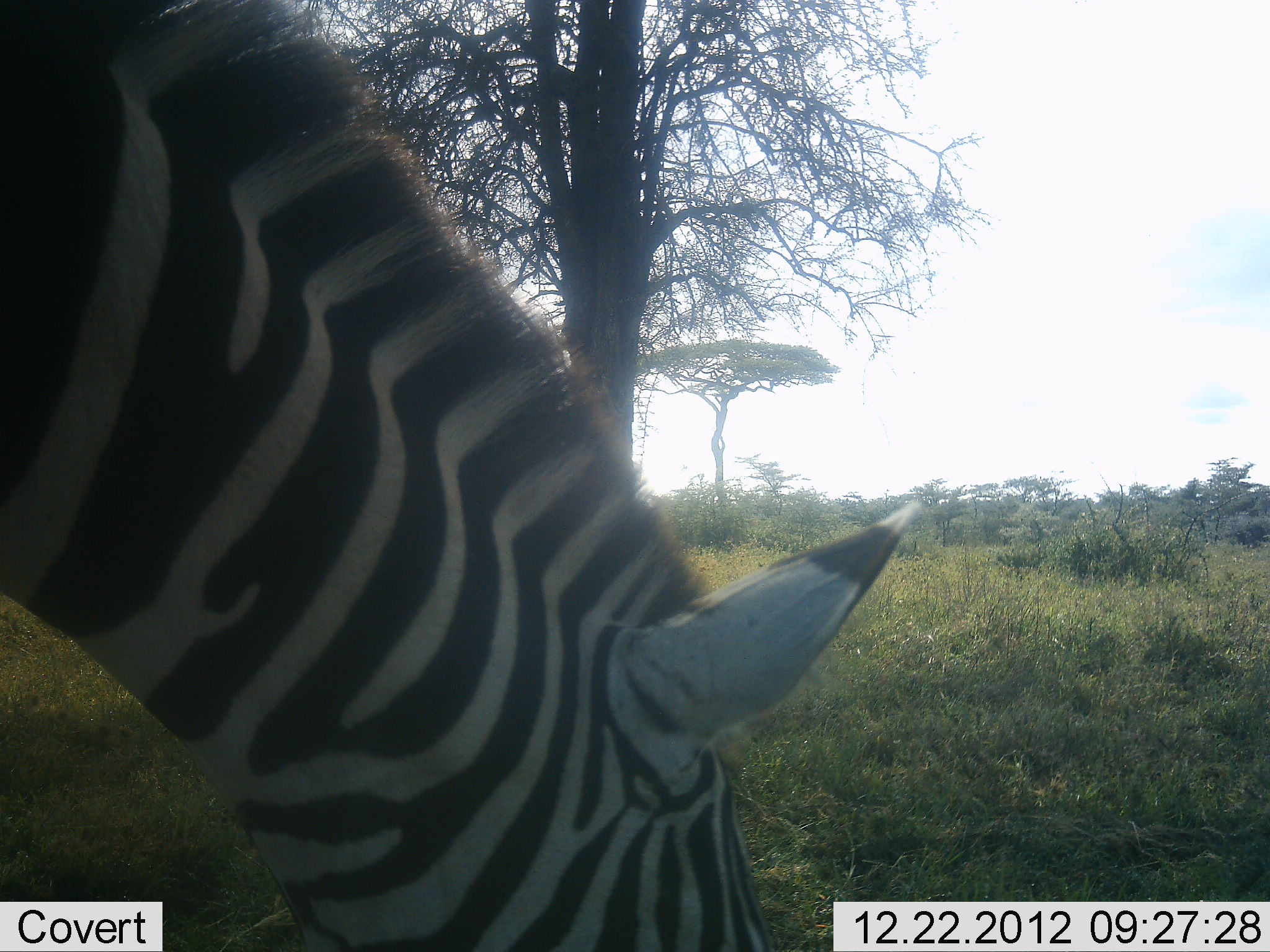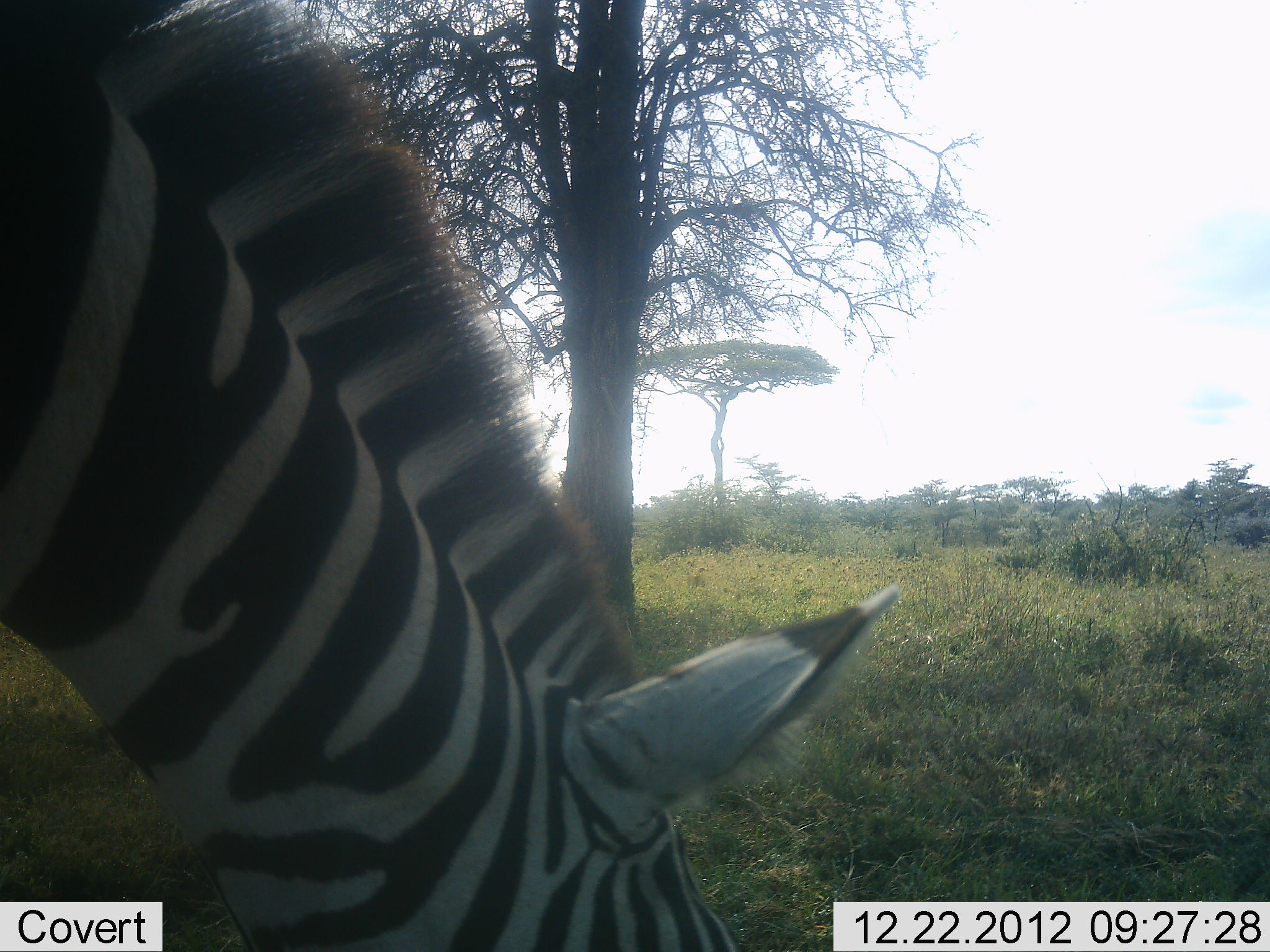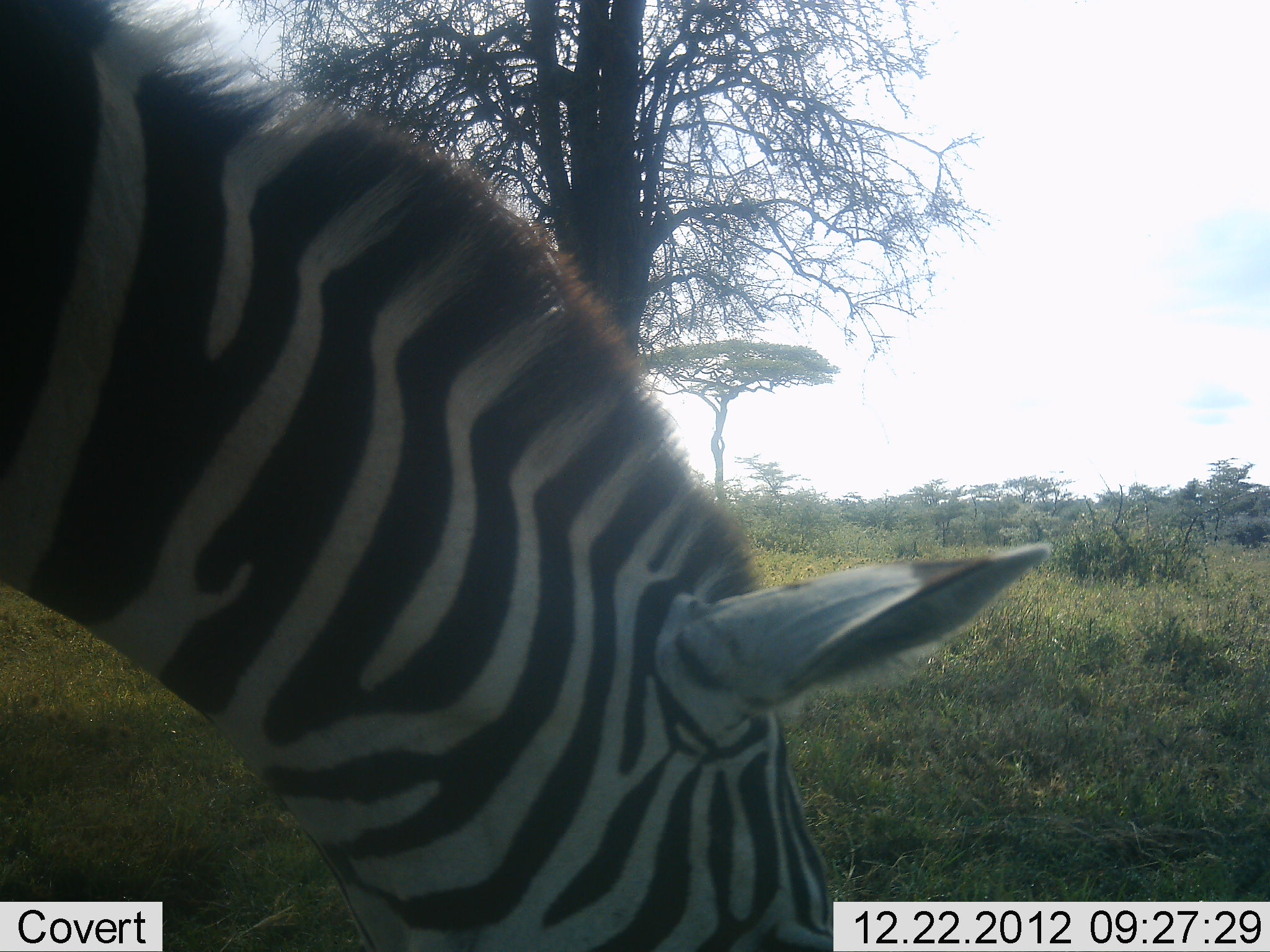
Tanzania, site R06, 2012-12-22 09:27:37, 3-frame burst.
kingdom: Animalia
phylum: Chordata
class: Mammalia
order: Perissodactyla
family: Equidae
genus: Equus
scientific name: Equus quagga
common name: plains zebra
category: zebra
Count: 1.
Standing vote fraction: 14%.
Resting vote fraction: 0%.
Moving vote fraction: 0%.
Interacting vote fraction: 0%.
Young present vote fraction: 0%.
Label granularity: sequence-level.